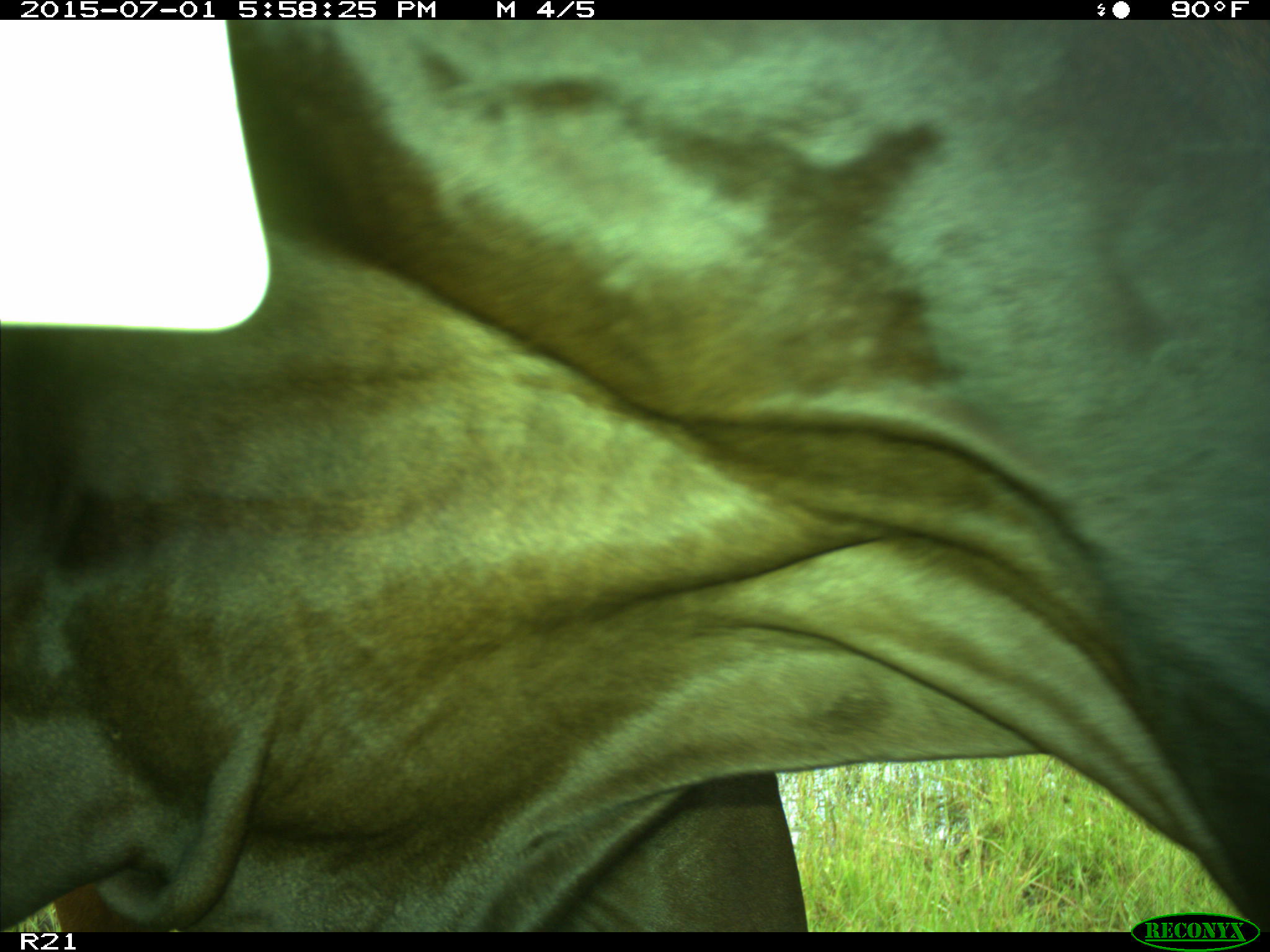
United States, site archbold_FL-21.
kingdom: Animalia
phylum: Chordata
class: Mammalia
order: Artiodactyla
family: Bovidae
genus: Bos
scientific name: Bos taurus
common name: domestic cow